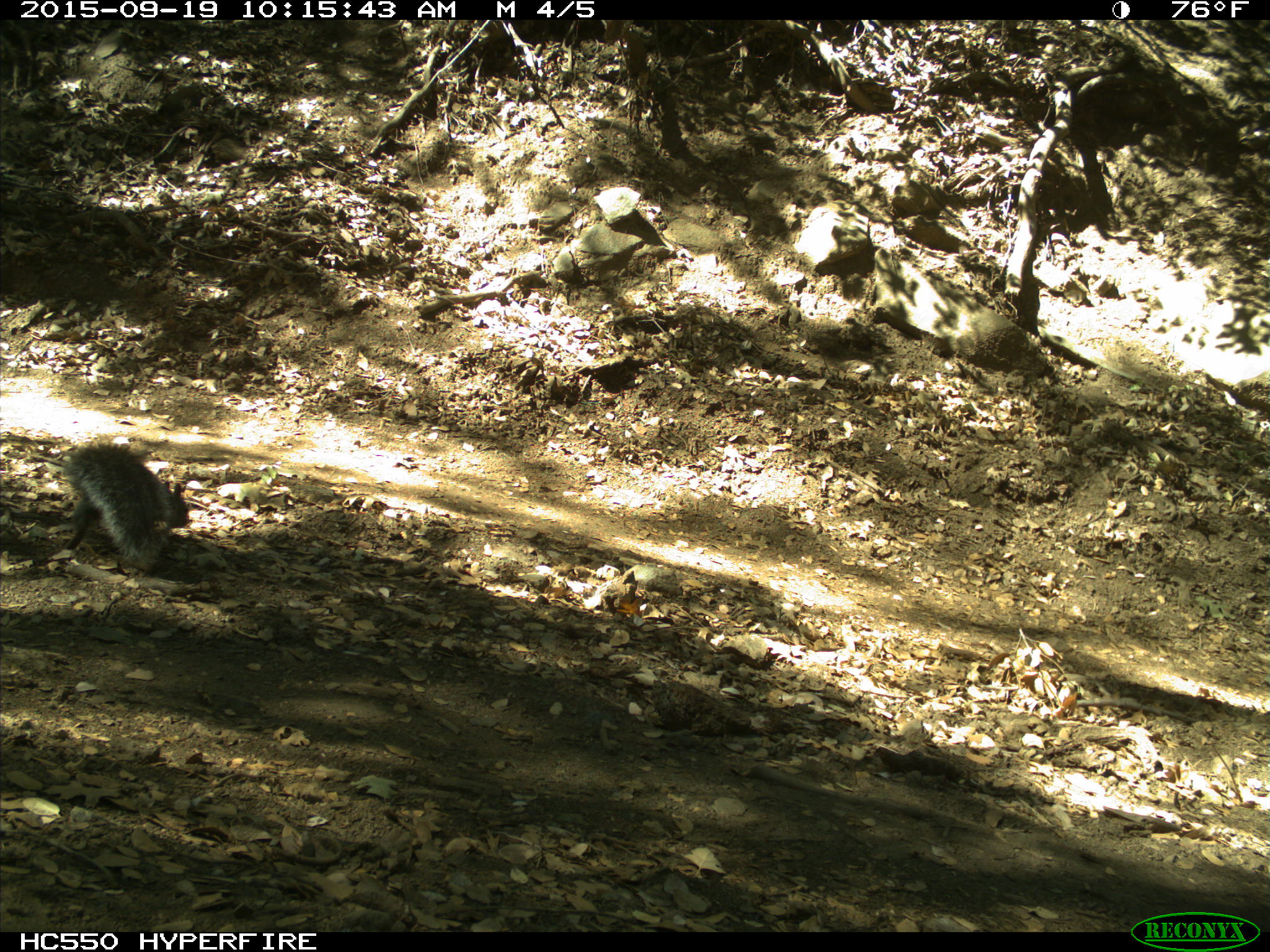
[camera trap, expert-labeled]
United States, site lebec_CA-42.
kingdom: Animalia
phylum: Chordata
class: Mammalia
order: Rodentia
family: Sciuridae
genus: Sciurus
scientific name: Sciurus carolinensis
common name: eastern gray squirrel